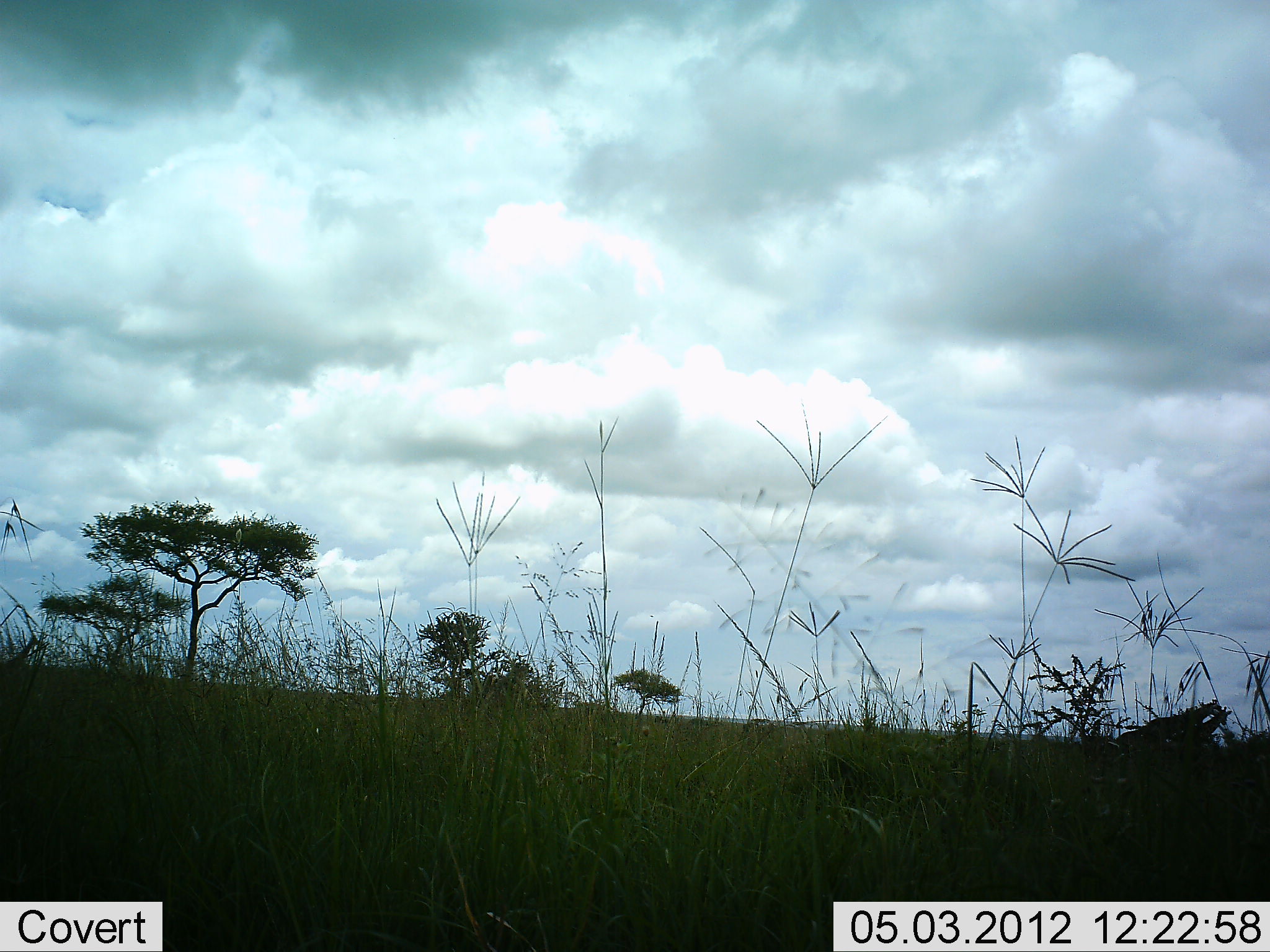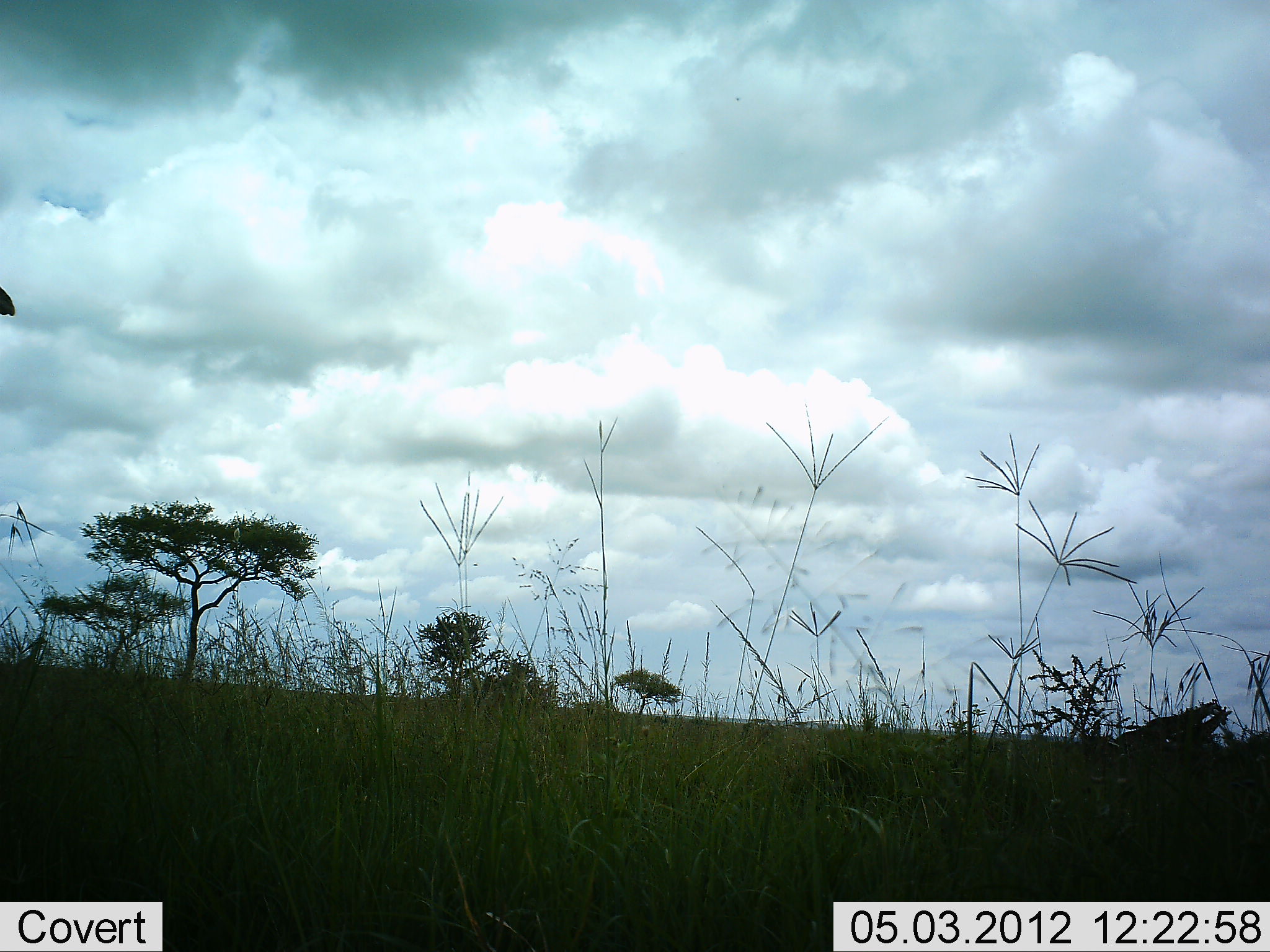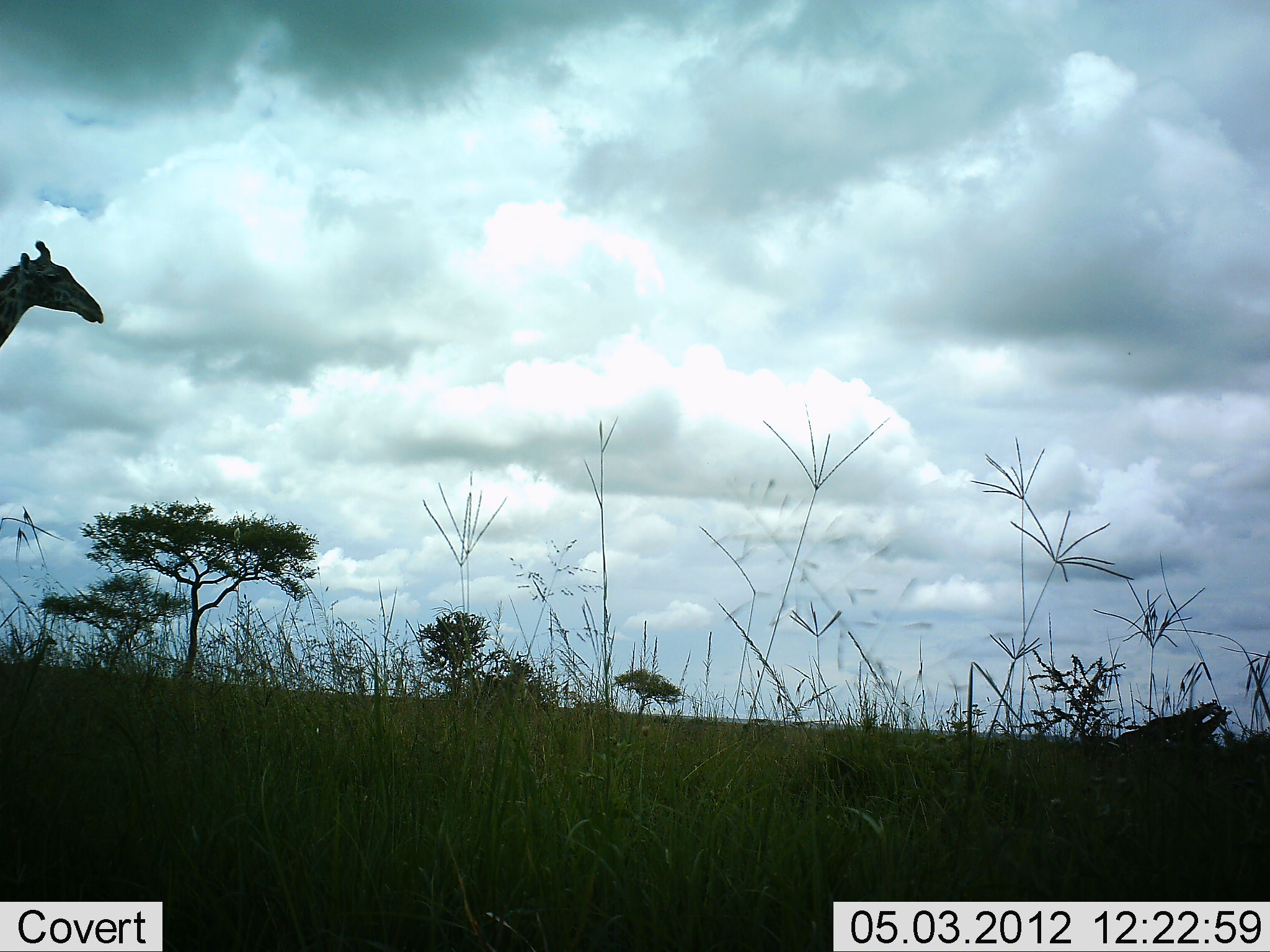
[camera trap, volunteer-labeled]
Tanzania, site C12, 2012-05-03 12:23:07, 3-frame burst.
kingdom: Animalia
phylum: Chordata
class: Mammalia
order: Artiodactyla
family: Giraffidae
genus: Giraffa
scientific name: Giraffa camelopardalis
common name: giraffe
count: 1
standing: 8%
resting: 0%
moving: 96%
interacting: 0%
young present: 0%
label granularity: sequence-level